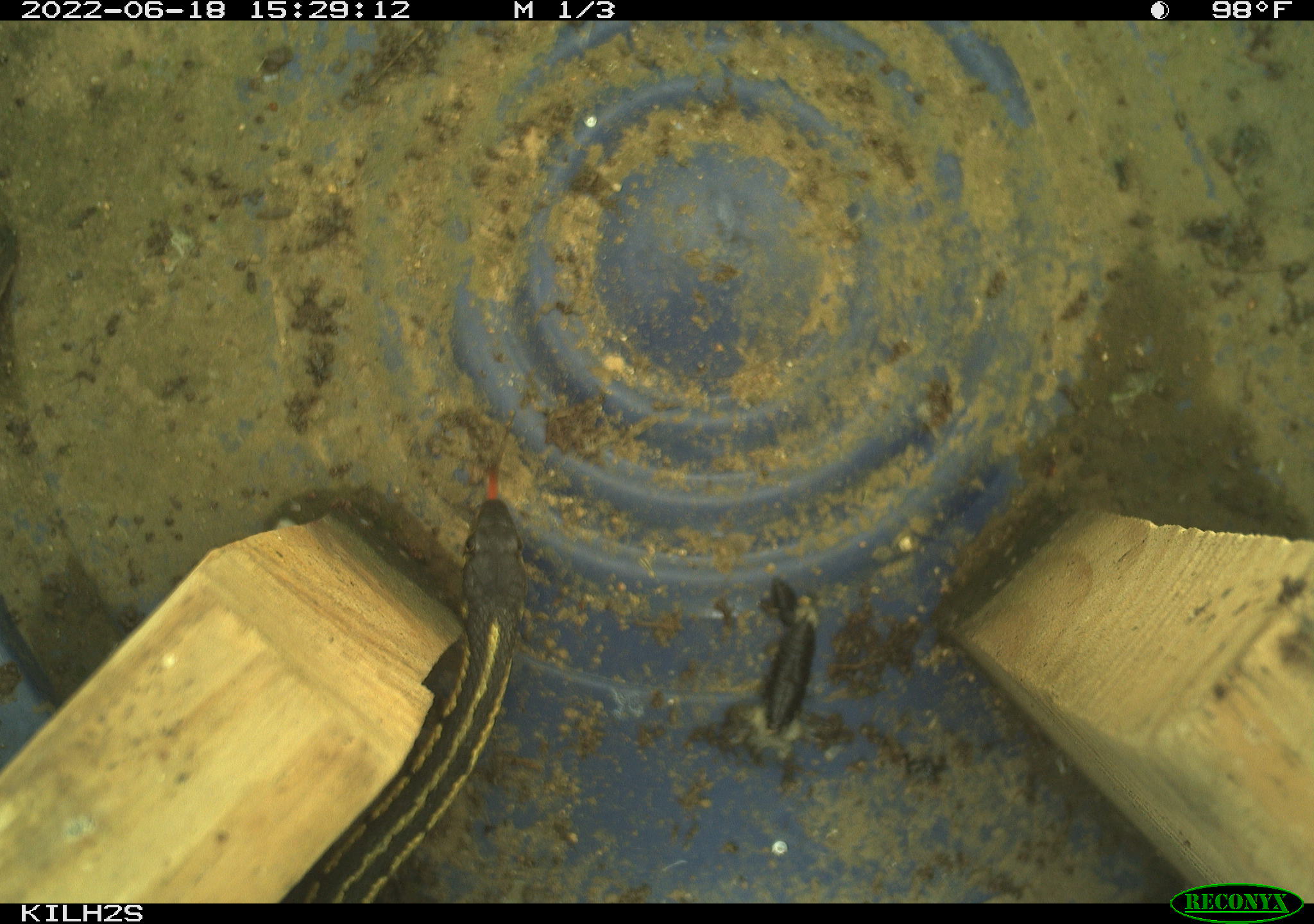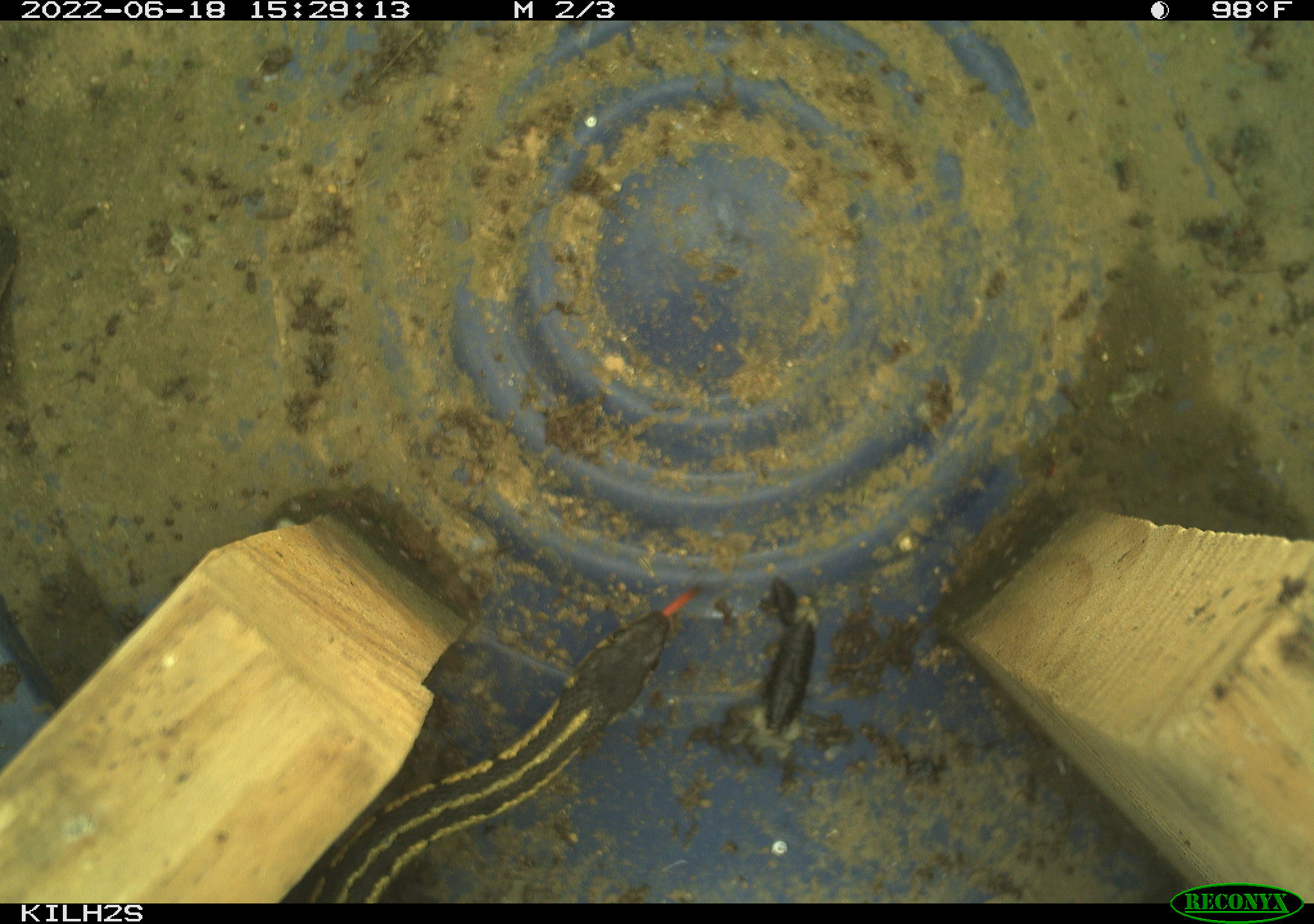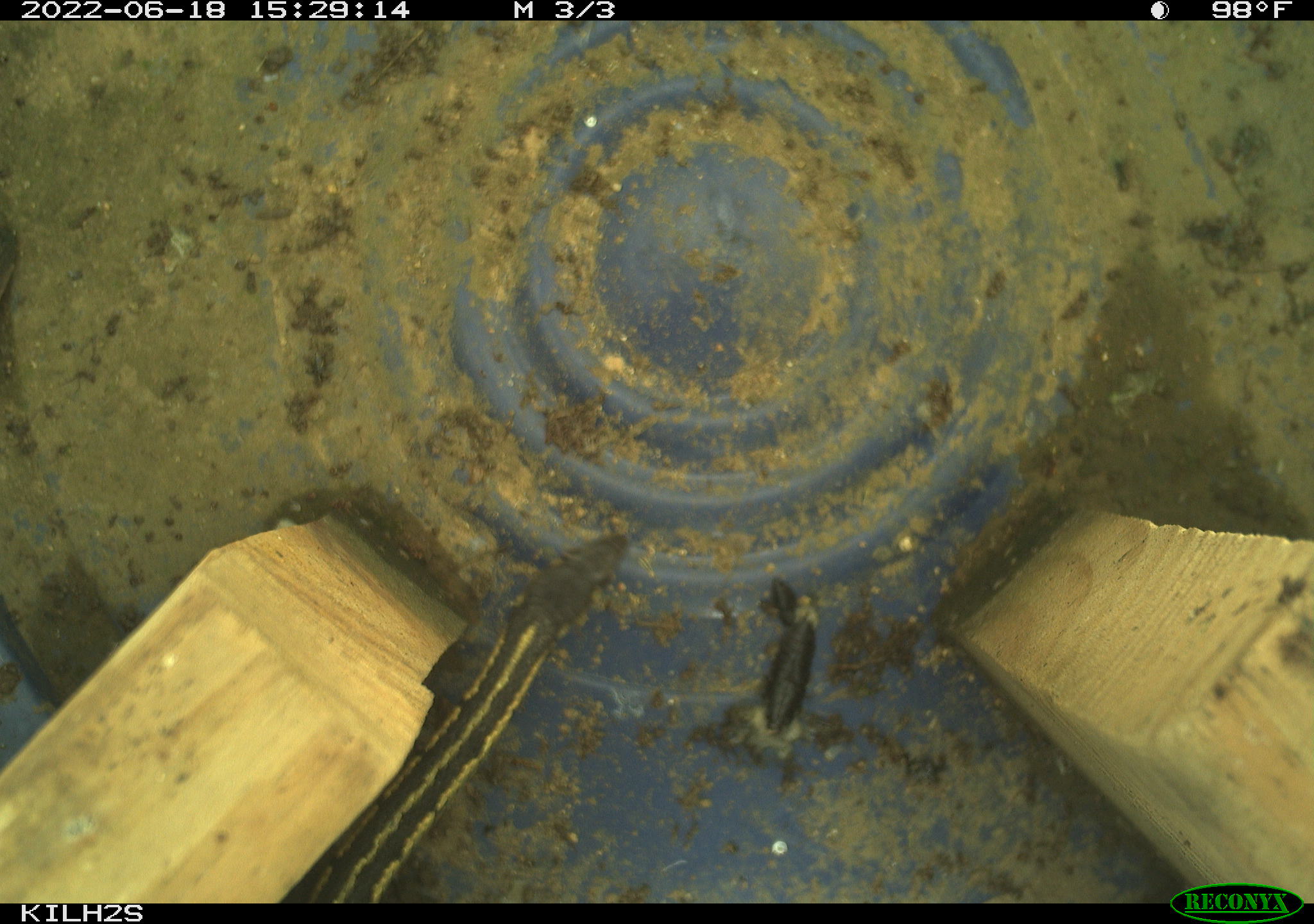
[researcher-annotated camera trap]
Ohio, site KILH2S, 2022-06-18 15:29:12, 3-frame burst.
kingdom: Animalia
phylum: Chordata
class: Reptilia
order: Squamata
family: Colubridae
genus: Thamnophis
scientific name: Thamnophis sirtalis sirtalis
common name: eastern gartersnake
Eastern gartersnake (Thamnophis sirtalis sirtalis).